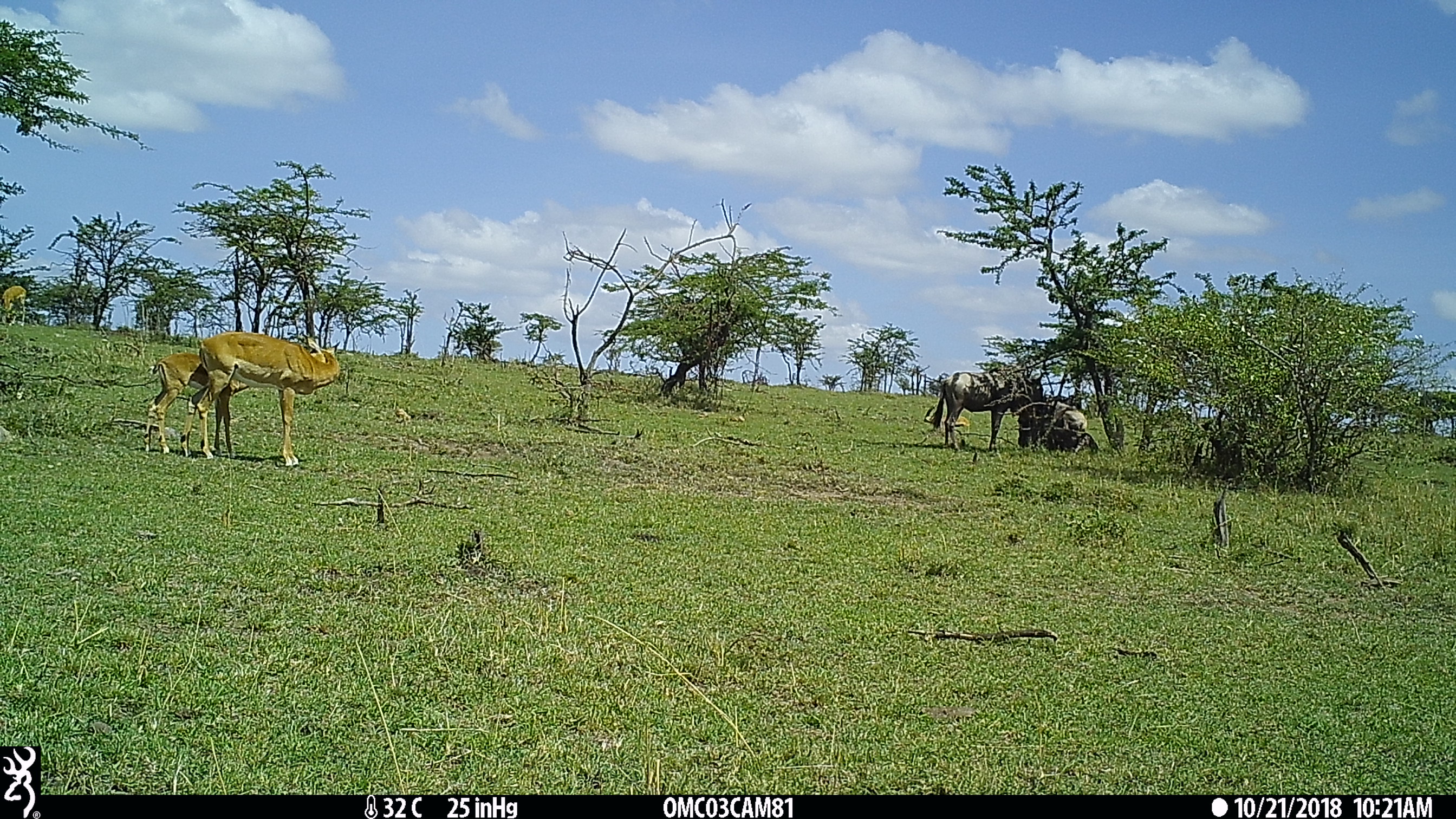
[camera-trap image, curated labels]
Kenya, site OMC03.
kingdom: Animalia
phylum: Chordata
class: Mammalia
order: Artiodactyla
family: Bovidae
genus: Aepyceros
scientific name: Aepyceros melampus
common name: impala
Impala (Aepyceros melampus).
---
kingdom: Animalia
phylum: Chordata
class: Mammalia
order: Artiodactyla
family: Bovidae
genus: Connochaetes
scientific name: Connochaetes taurinus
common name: blue wildebeest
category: wildebeest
Wildebeest (blue wildebeest) (Connochaetes taurinus).